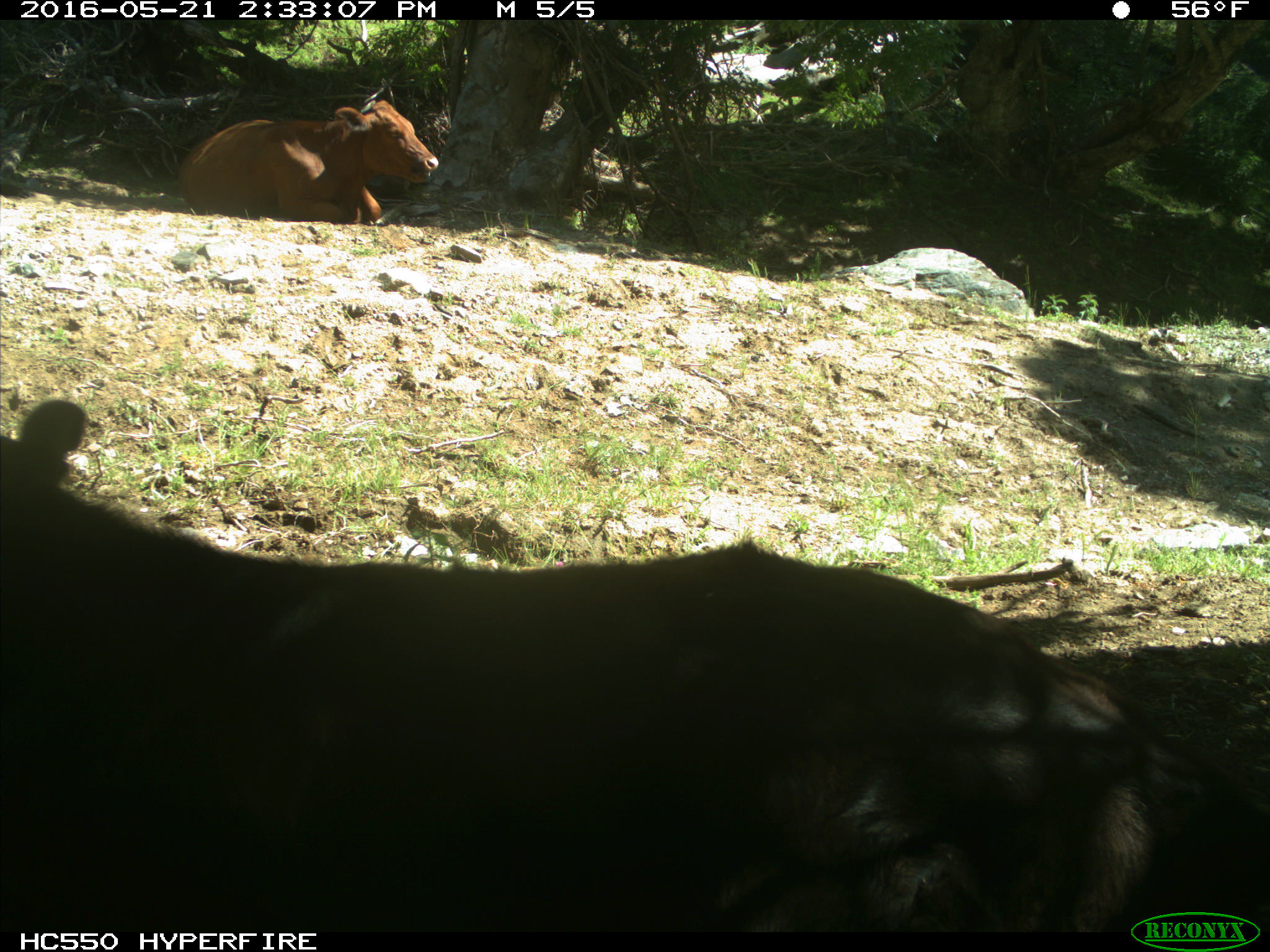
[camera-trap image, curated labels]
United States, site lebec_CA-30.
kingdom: Animalia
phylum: Chordata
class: Mammalia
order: Artiodactyla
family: Bovidae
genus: Bos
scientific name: Bos taurus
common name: domestic cow